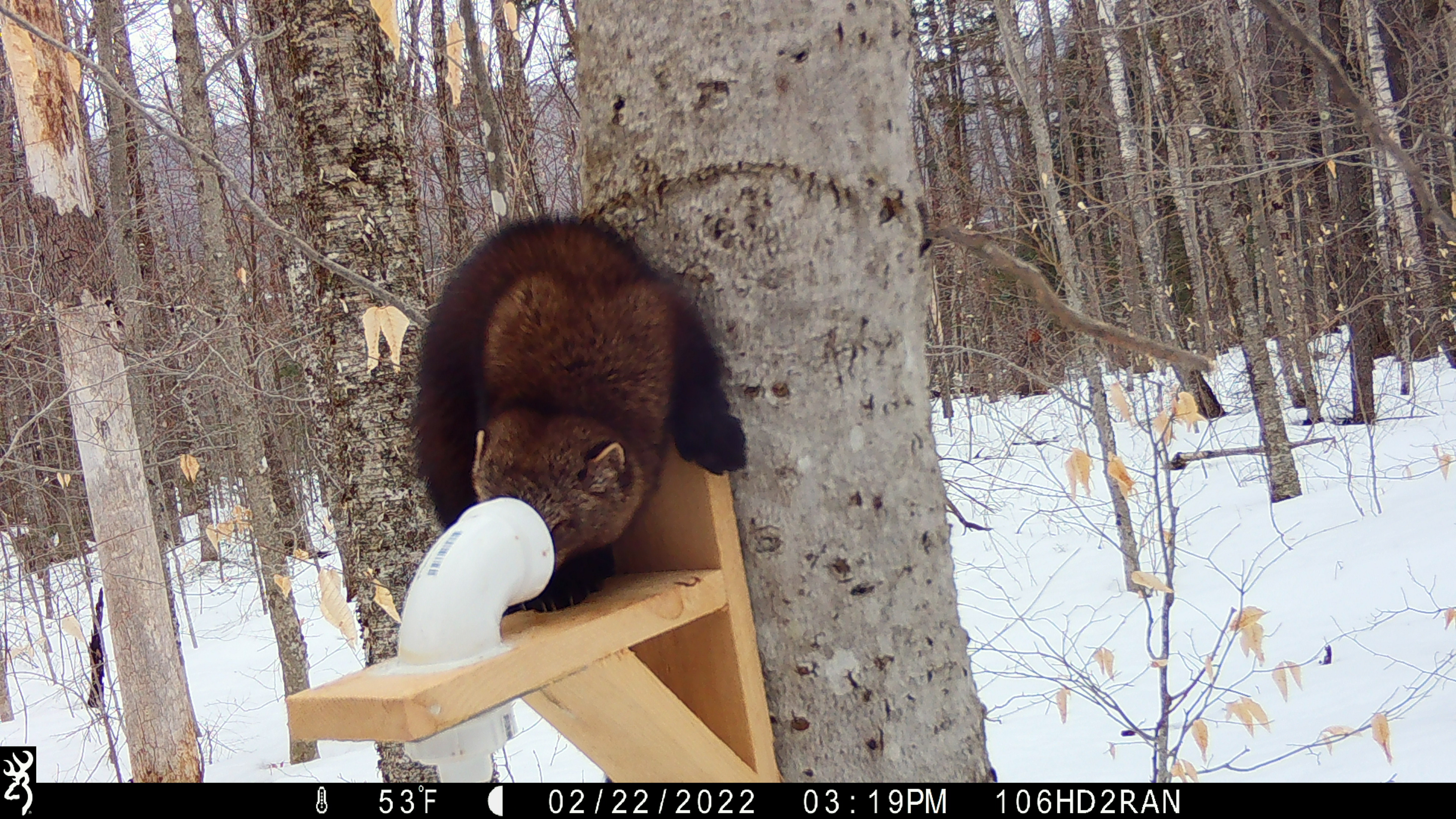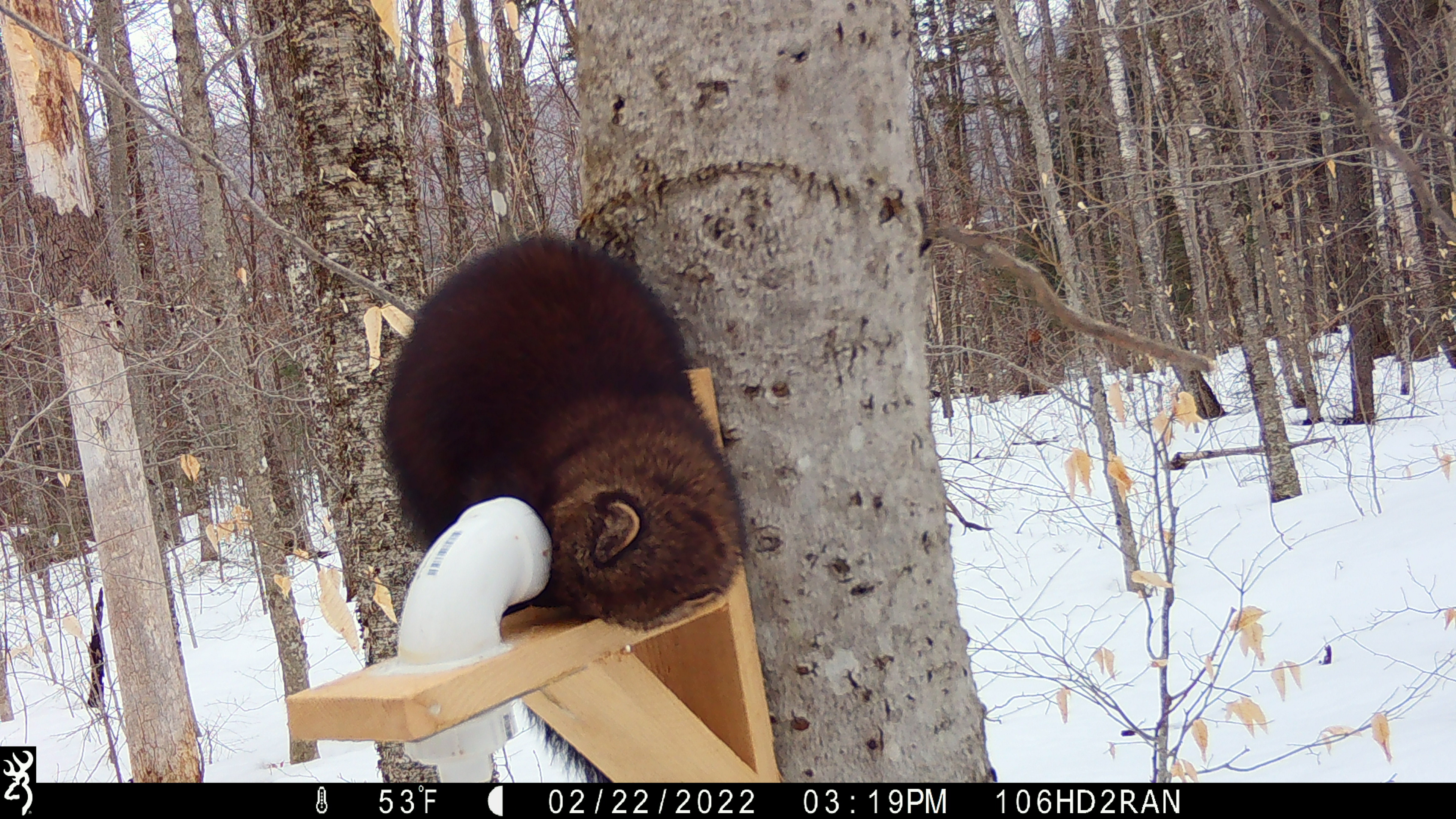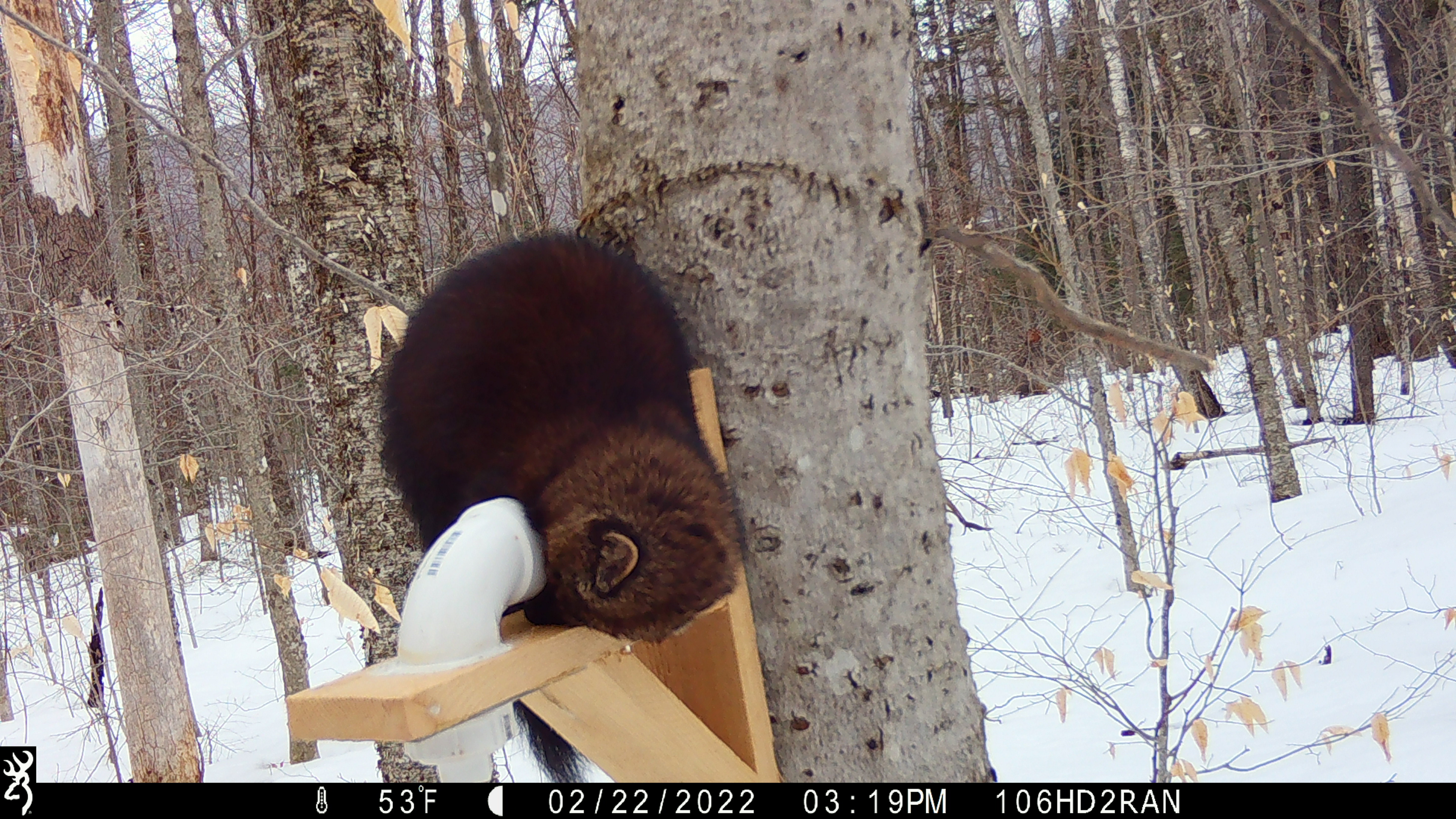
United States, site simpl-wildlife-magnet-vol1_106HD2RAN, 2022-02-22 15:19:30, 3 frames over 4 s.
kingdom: Animalia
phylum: Chordata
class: Mammalia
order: Carnivora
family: Mustelidae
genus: Pekania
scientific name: Pekania pennanti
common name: fisher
Fisher (Pekania pennanti).